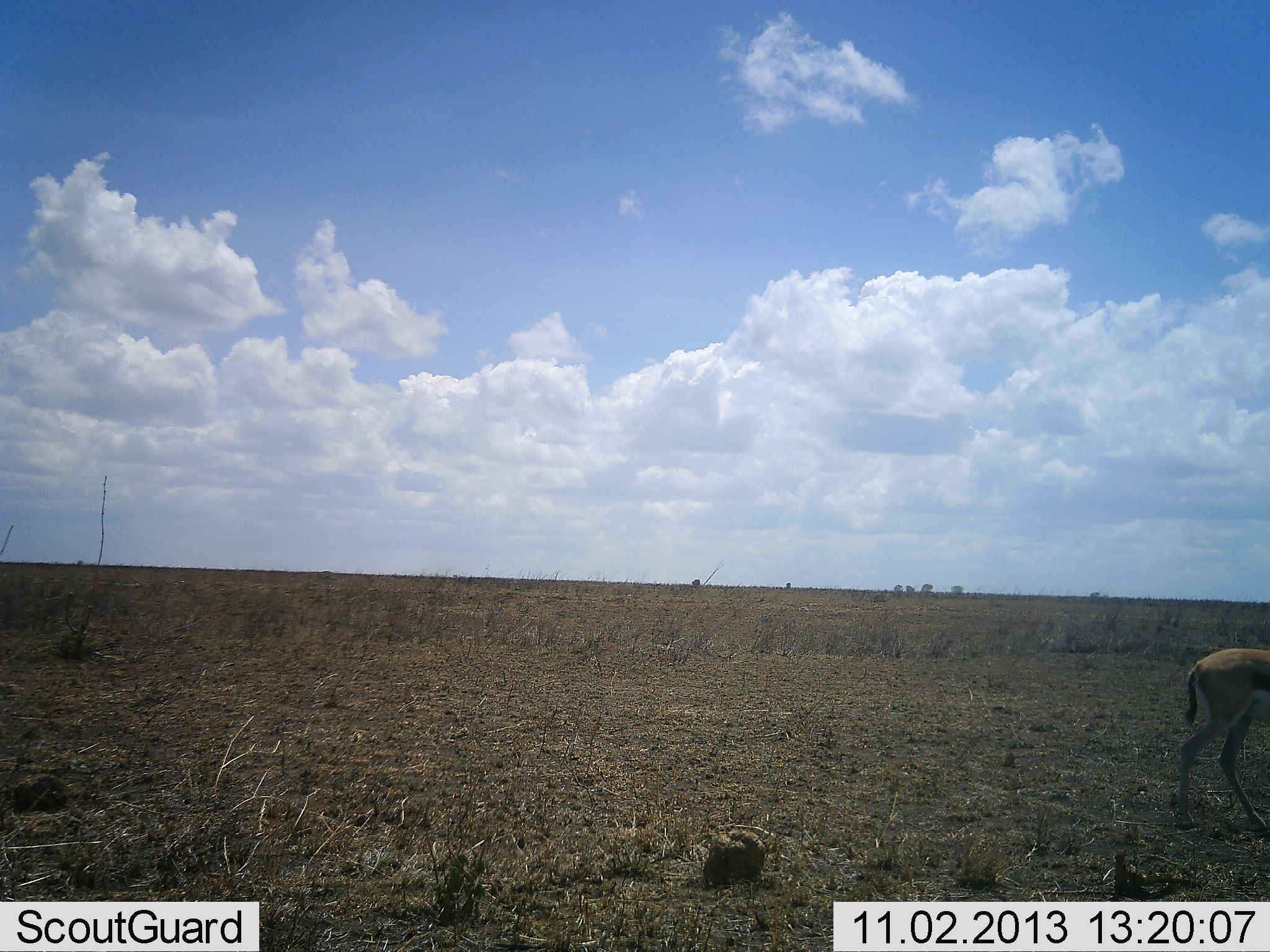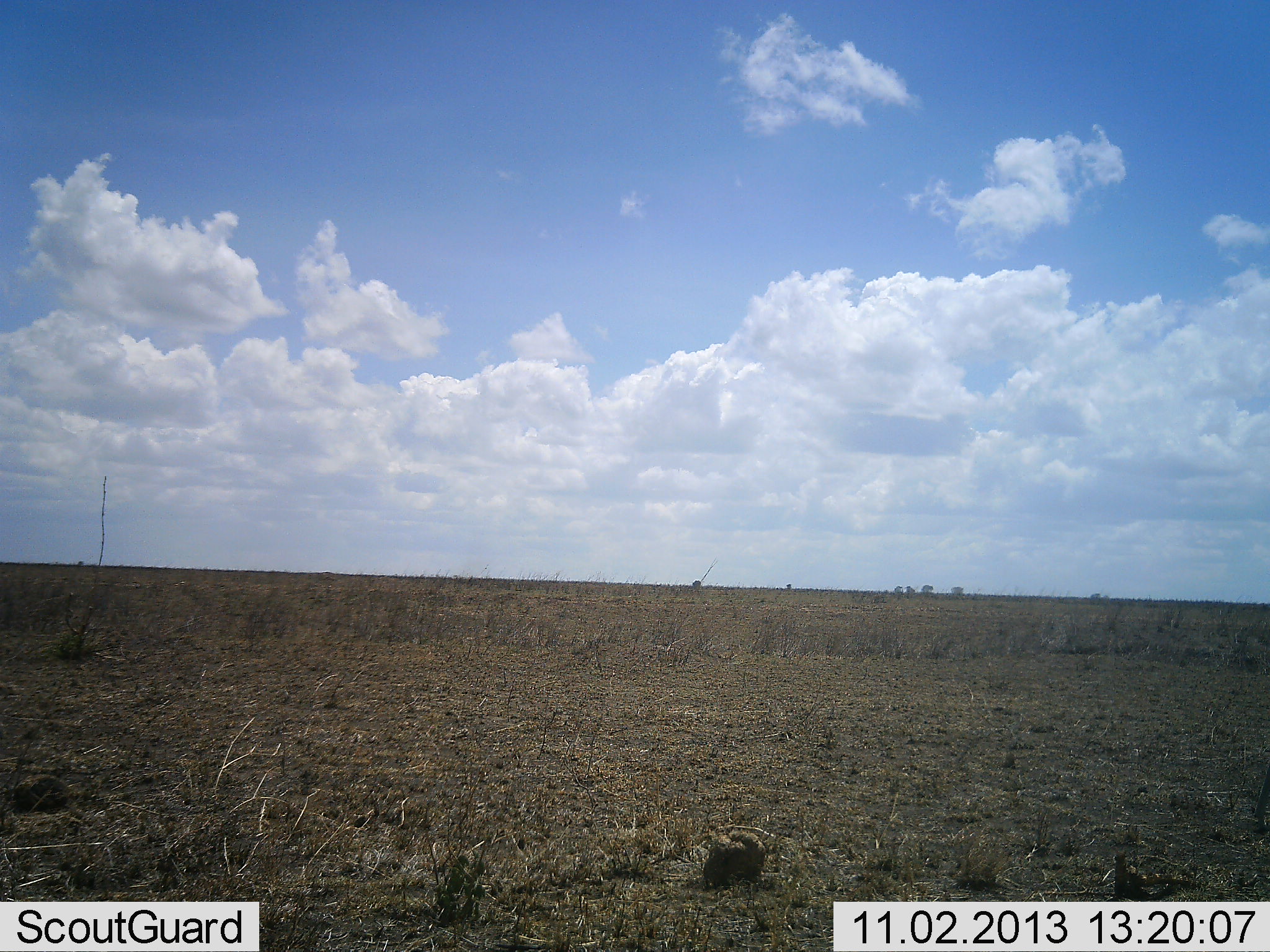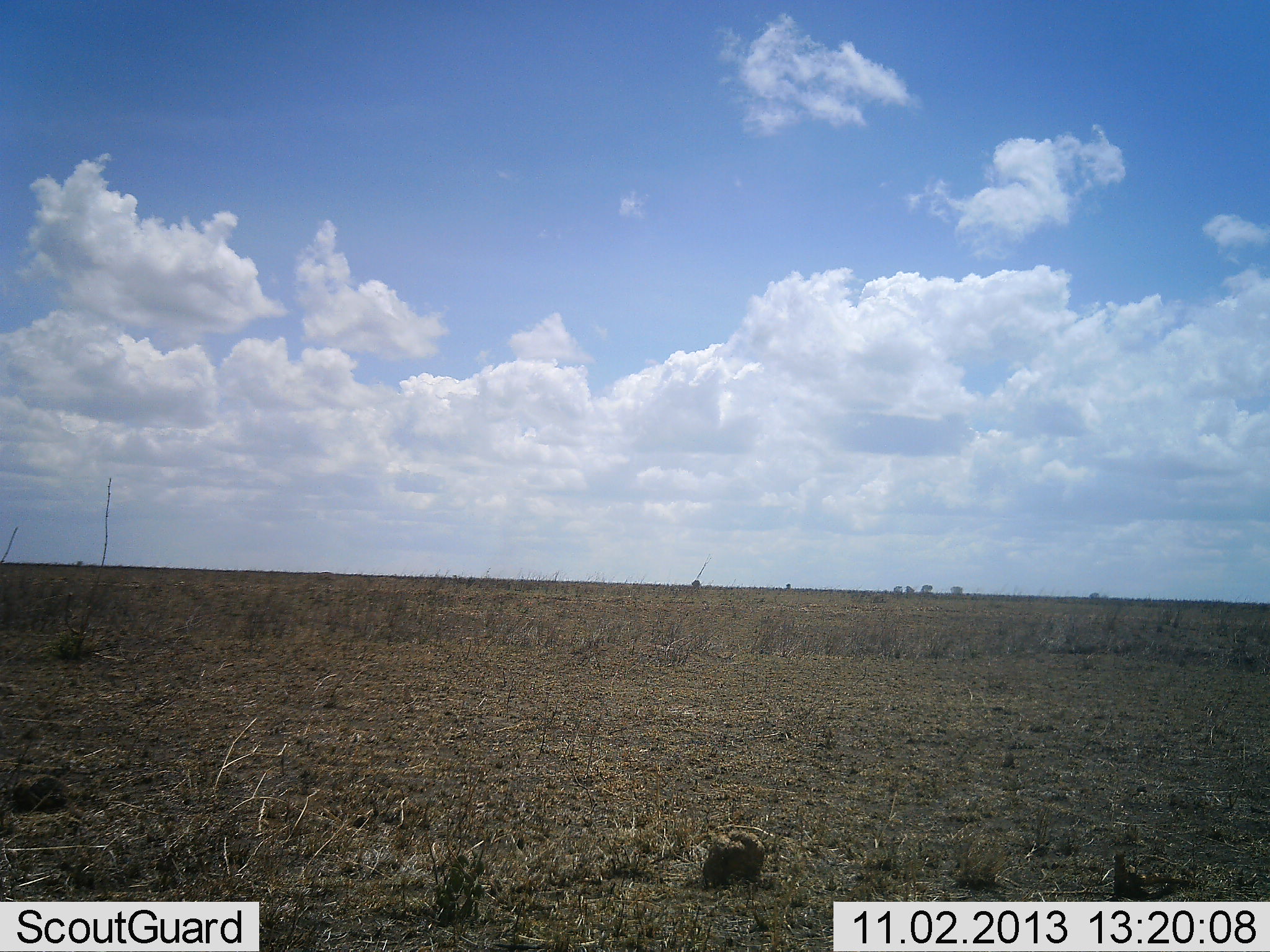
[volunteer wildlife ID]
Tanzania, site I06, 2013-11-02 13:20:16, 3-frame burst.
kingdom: Animalia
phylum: Chordata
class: Mammalia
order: Artiodactyla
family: Bovidae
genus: Eudorcas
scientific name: Eudorcas thomsonii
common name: thomson's gazelle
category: gazellethomsons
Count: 1.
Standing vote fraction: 10%.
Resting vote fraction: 0%.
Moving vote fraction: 95%.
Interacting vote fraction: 0%.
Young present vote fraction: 0%.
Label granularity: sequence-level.